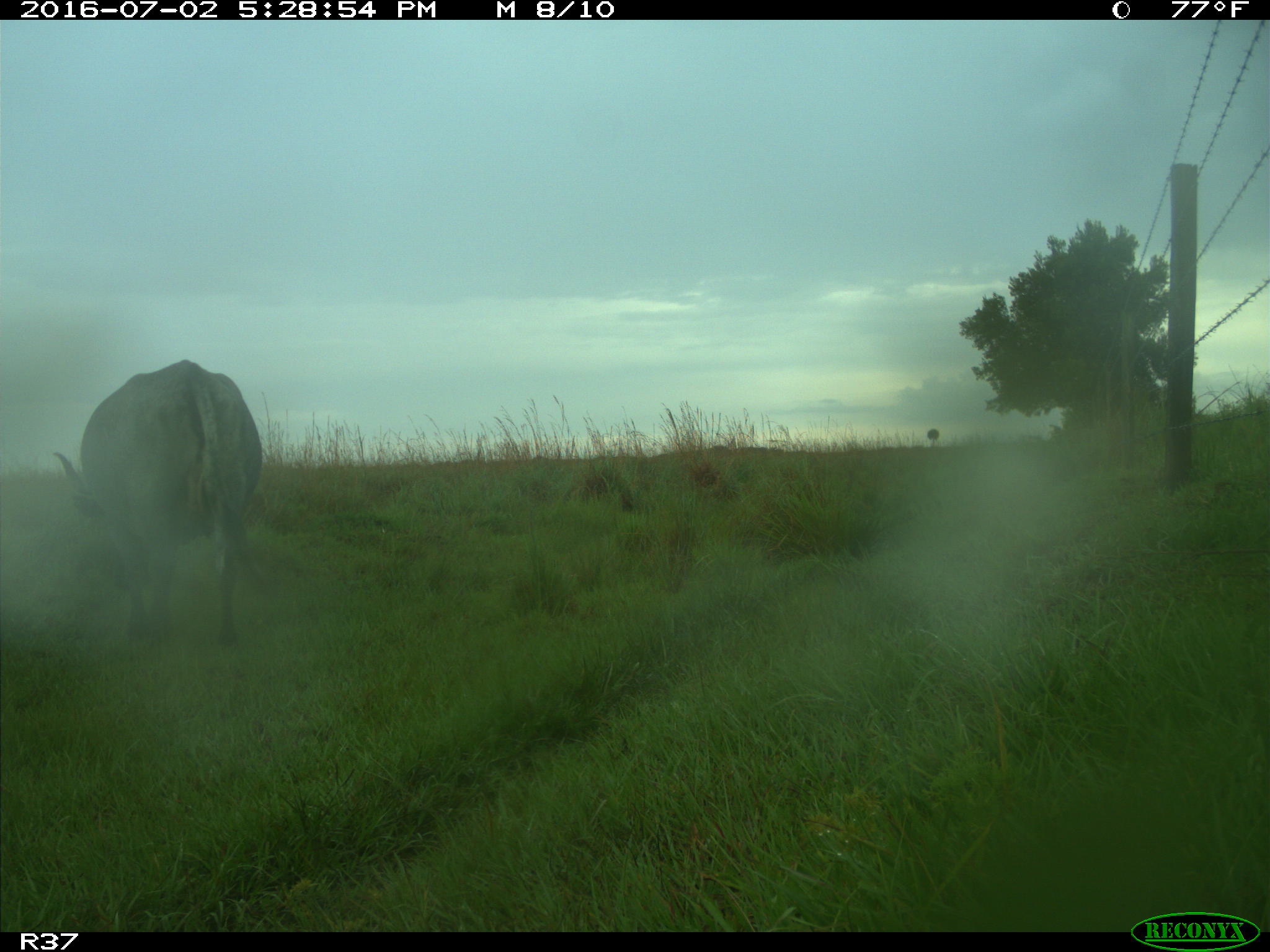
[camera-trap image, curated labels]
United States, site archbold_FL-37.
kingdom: Animalia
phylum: Chordata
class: Mammalia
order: Artiodactyla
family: Bovidae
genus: Bos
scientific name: Bos taurus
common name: domestic cow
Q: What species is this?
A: Bos taurus (domestic cow).